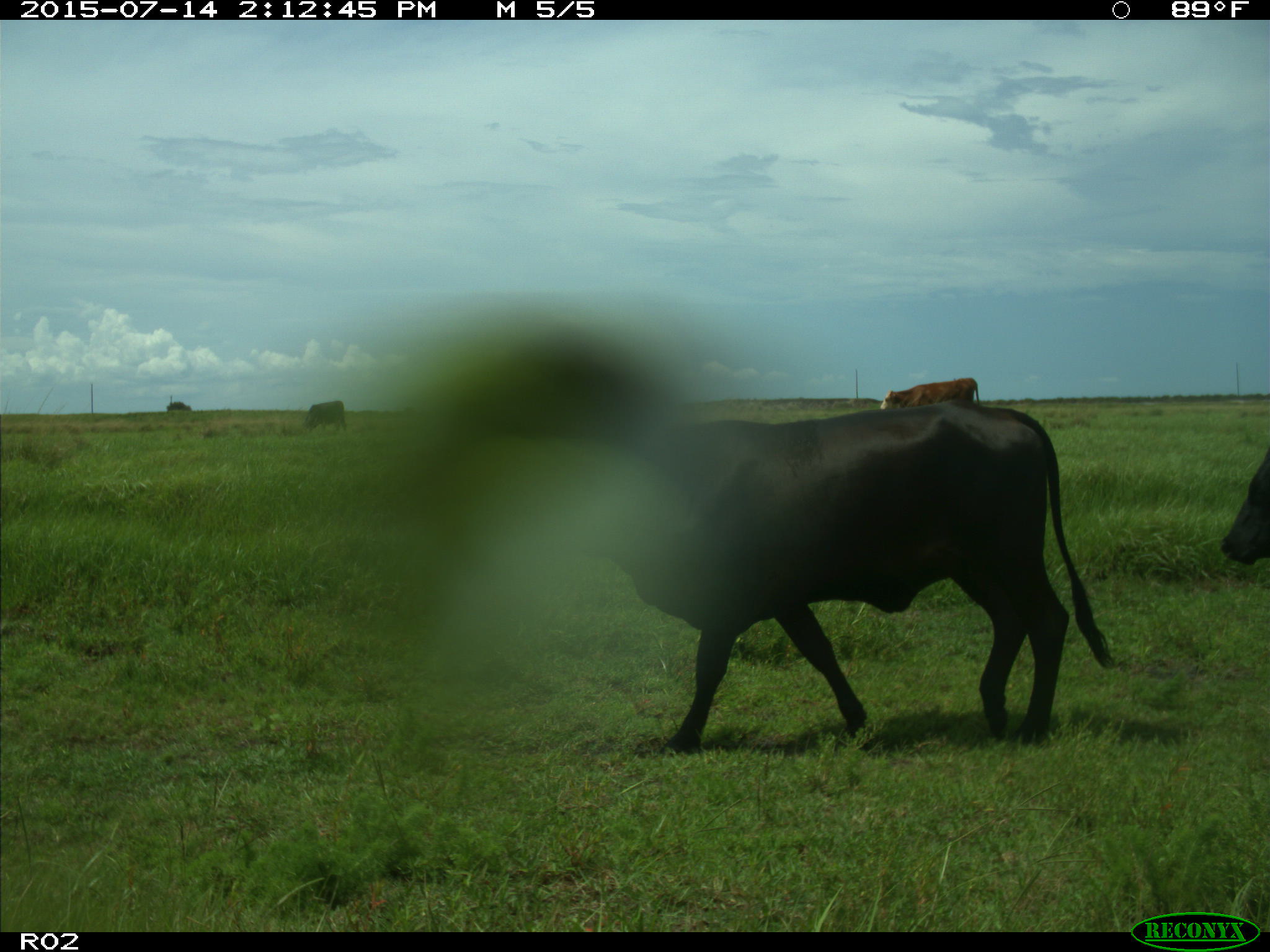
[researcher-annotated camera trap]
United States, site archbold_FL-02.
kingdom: Animalia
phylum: Chordata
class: Mammalia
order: Artiodactyla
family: Bovidae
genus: Bos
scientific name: Bos taurus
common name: domestic cow